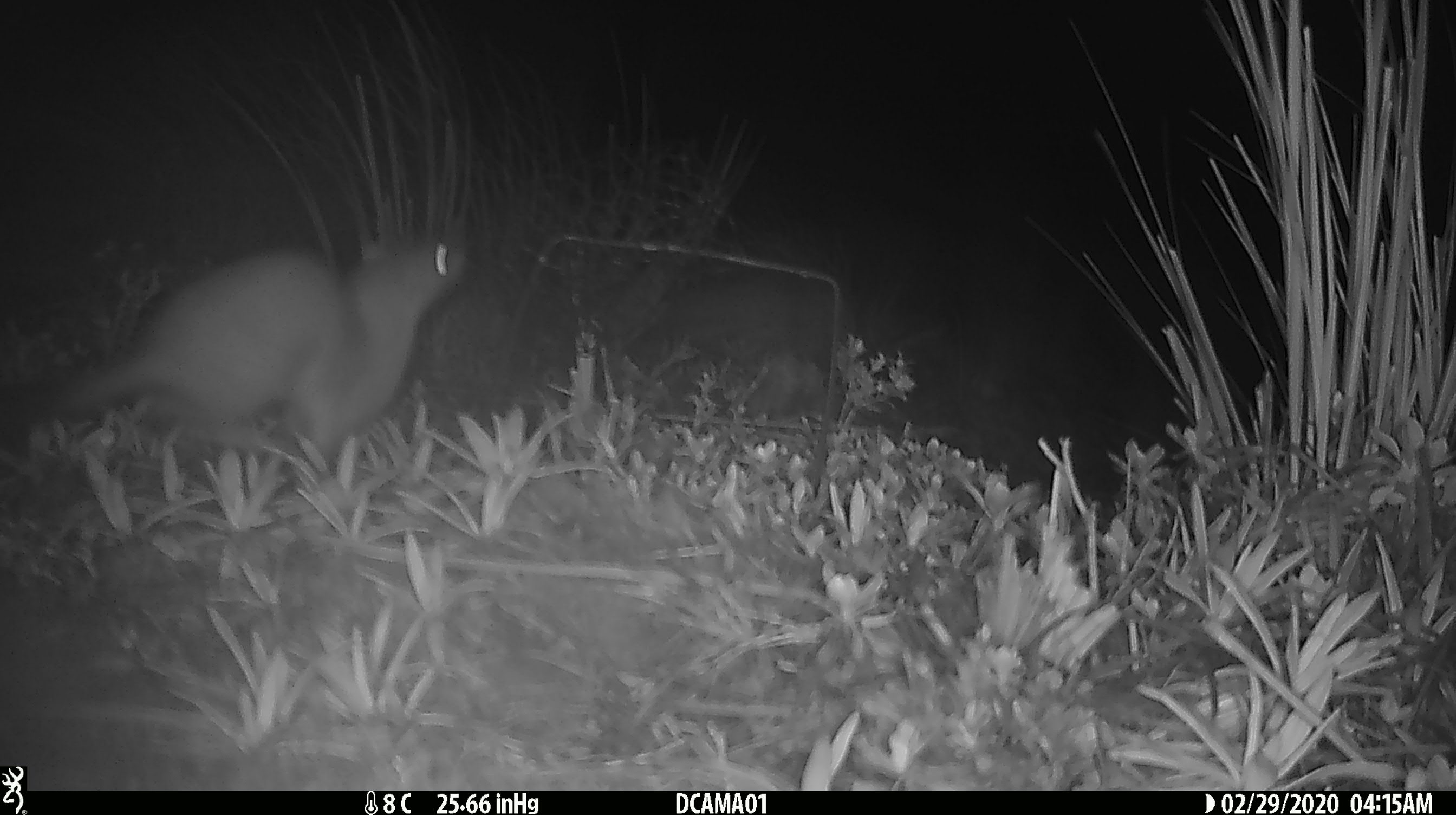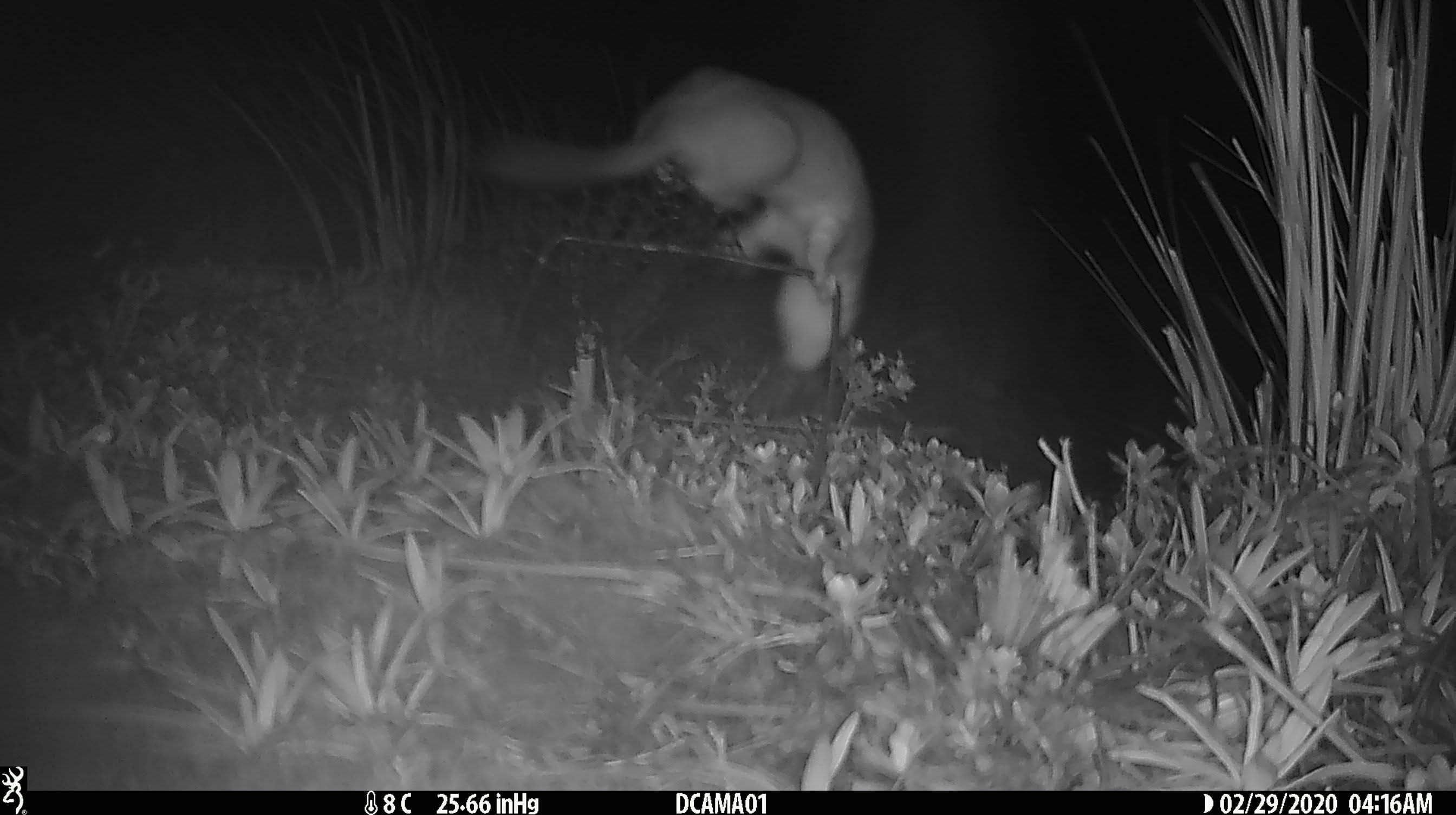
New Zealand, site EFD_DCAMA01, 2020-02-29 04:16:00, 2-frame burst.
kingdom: Animalia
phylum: Chordata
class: Mammalia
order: Carnivora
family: Mustelidae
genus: Mustela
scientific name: Mustela erminea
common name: stoat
Stoat (Mustela erminea).